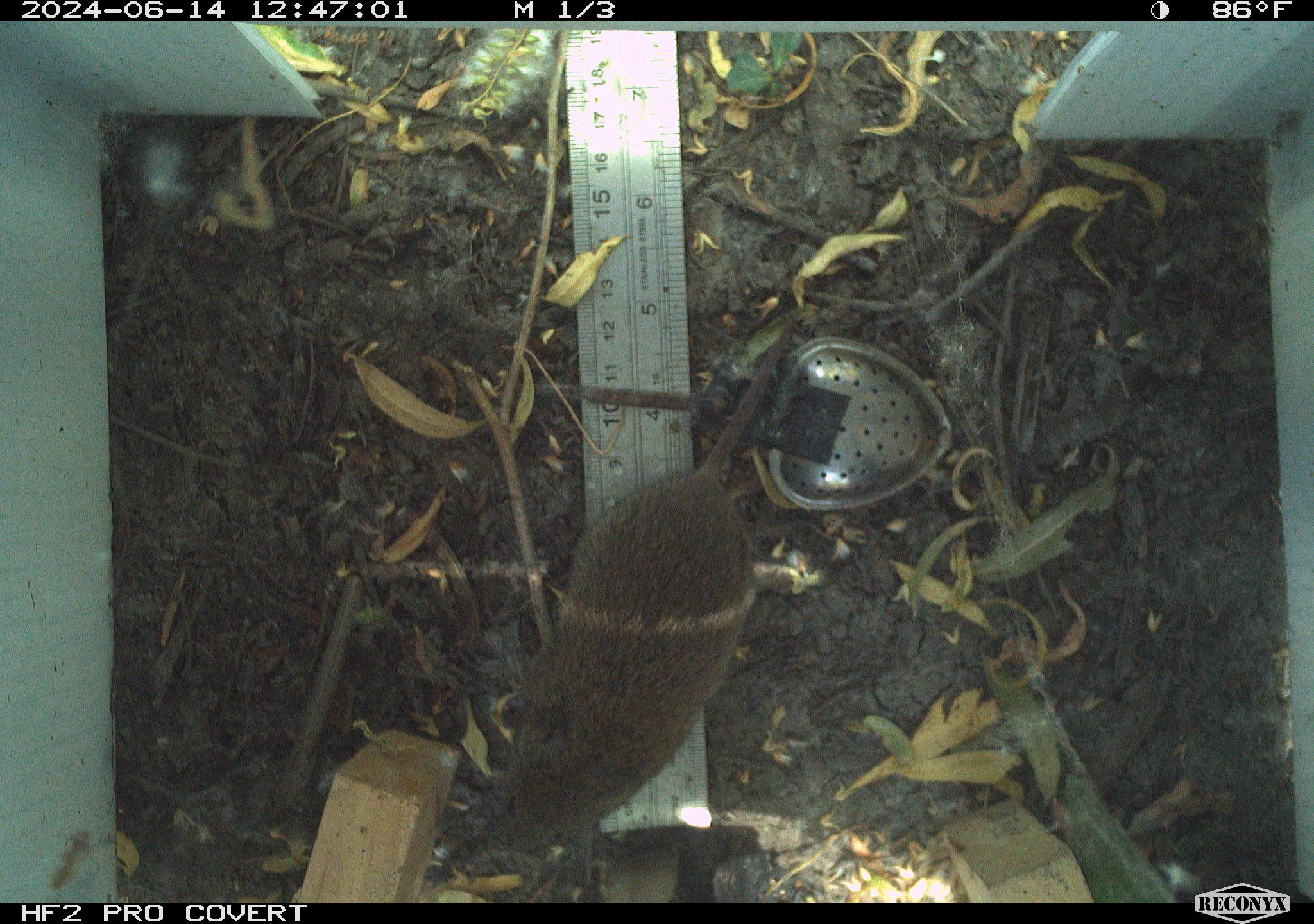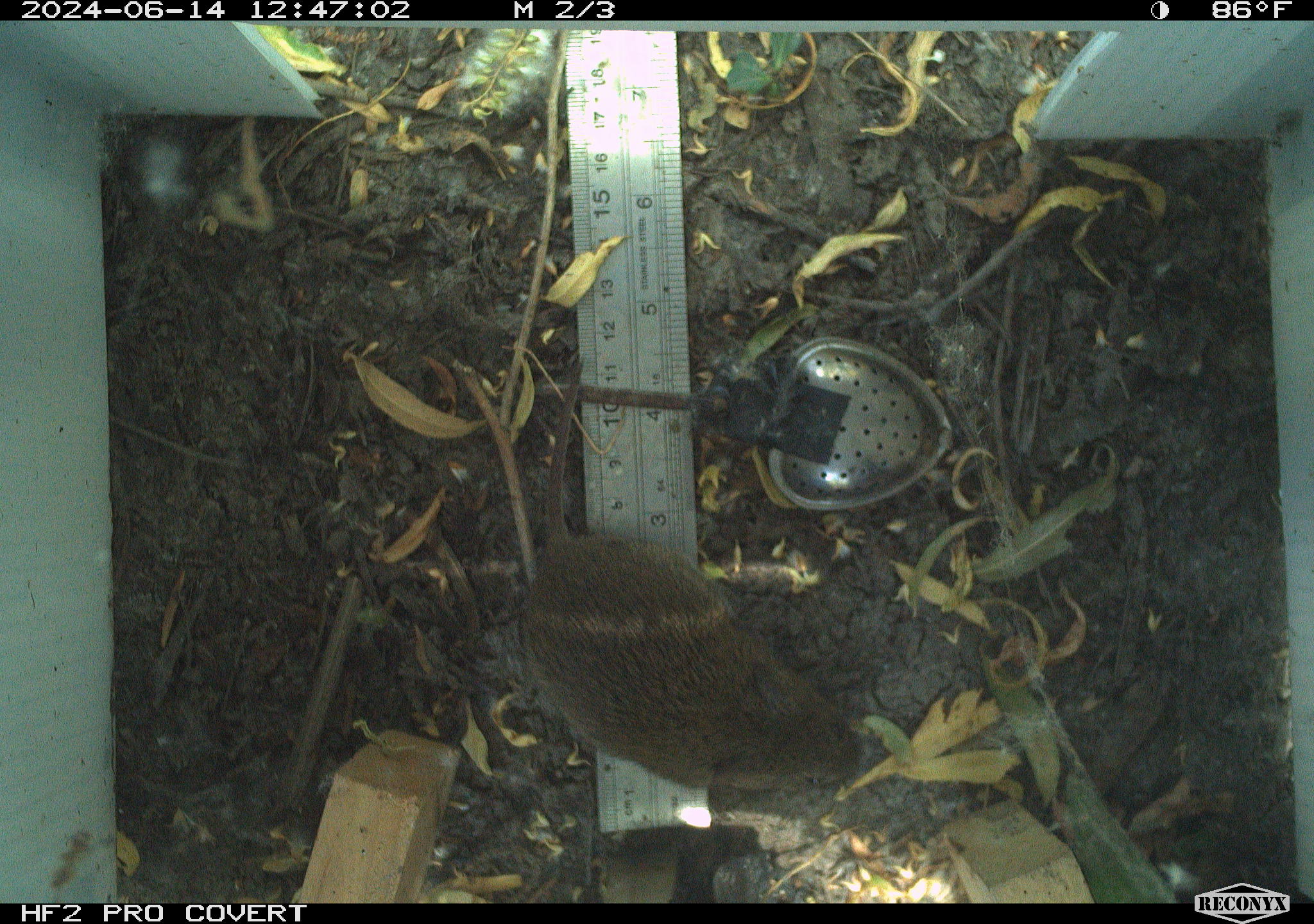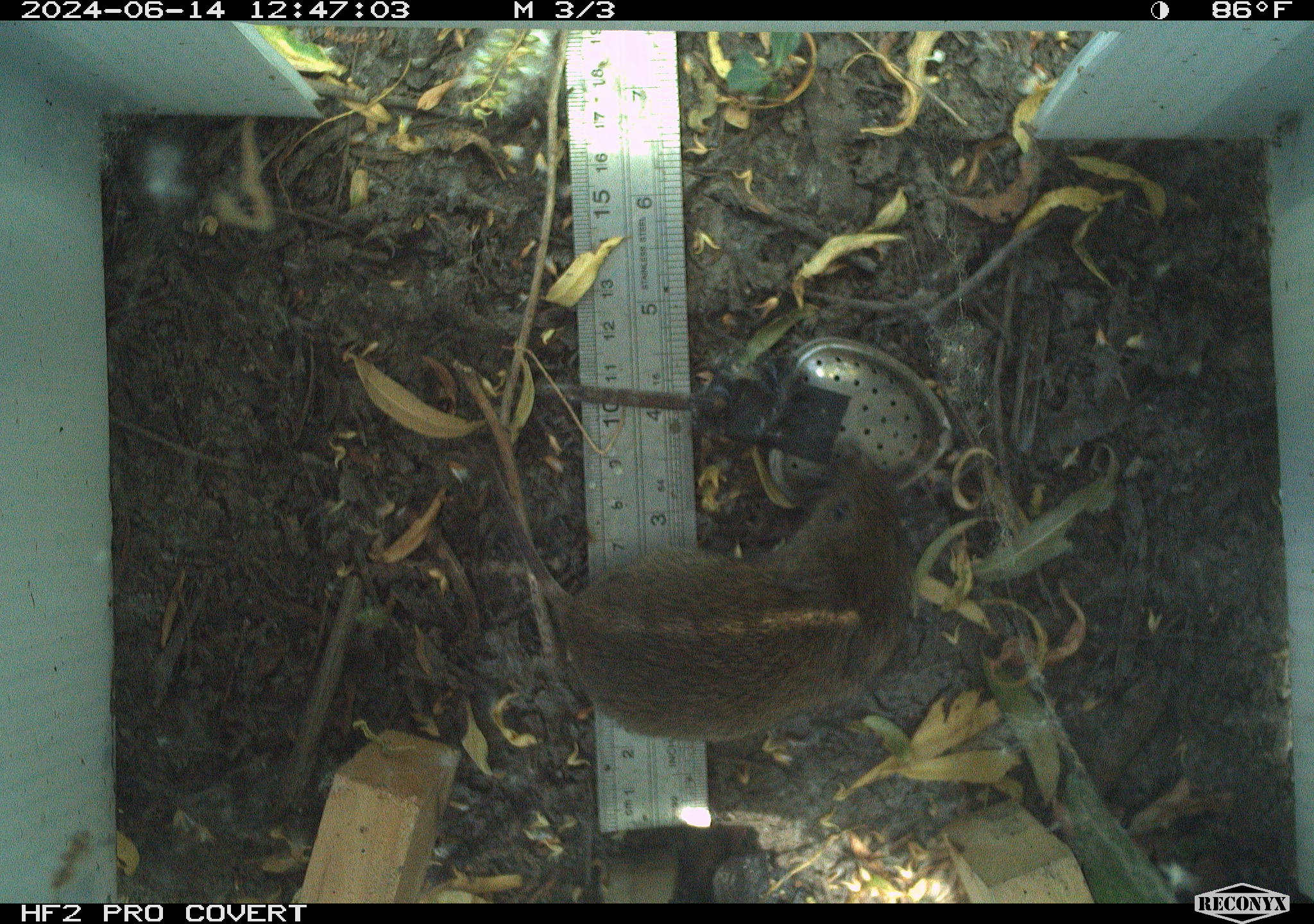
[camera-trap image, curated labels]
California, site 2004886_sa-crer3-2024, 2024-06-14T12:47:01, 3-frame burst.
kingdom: Animalia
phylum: Chordata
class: Mammalia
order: Rodentia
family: Cricetidae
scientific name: Arvicolinae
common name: voles, lemmings, and muskrats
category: arvicolinae subfamily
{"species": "arvicolinae subfamily (voles, lemmings, and muskrats) (Arvicolinae)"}